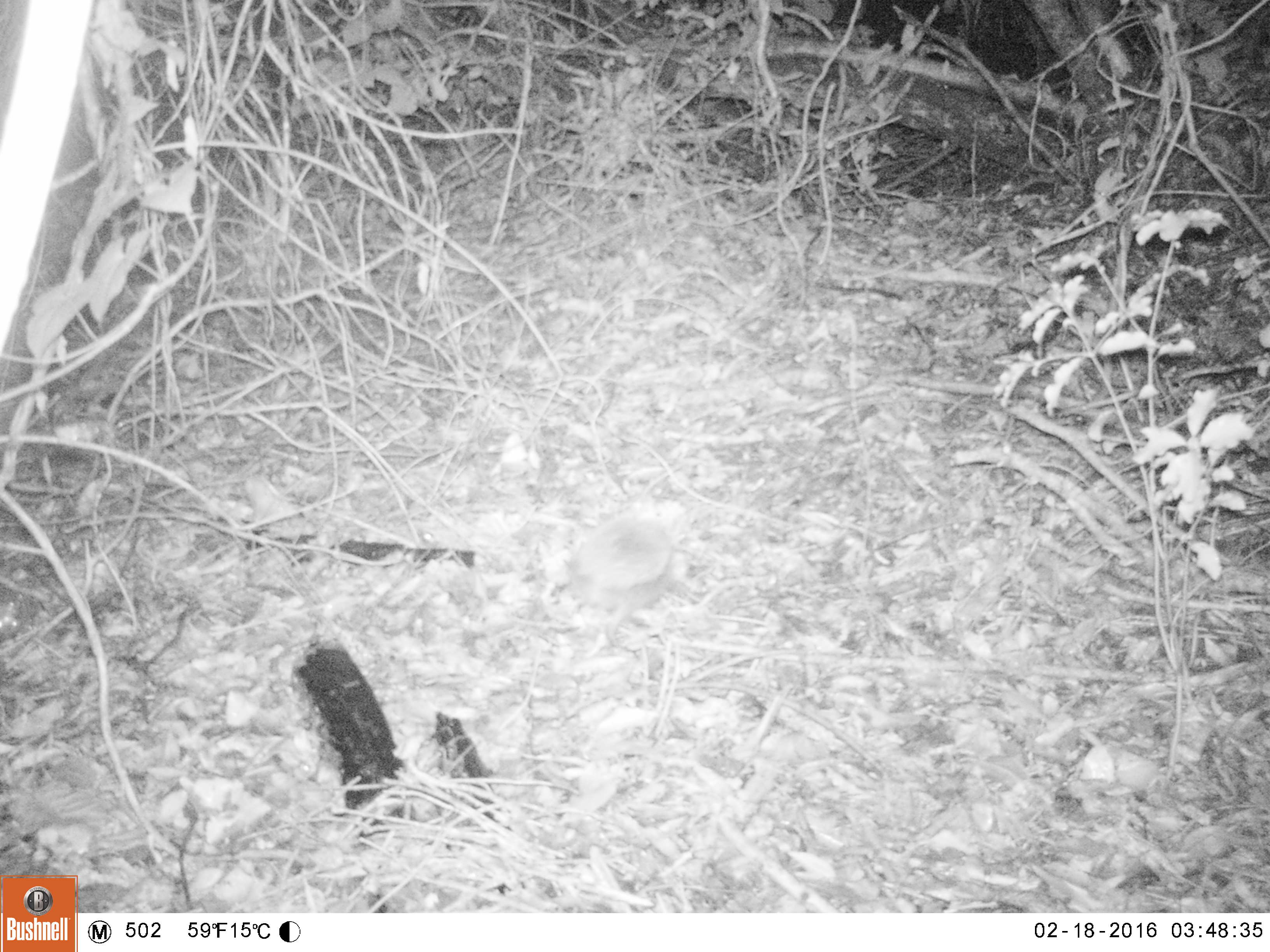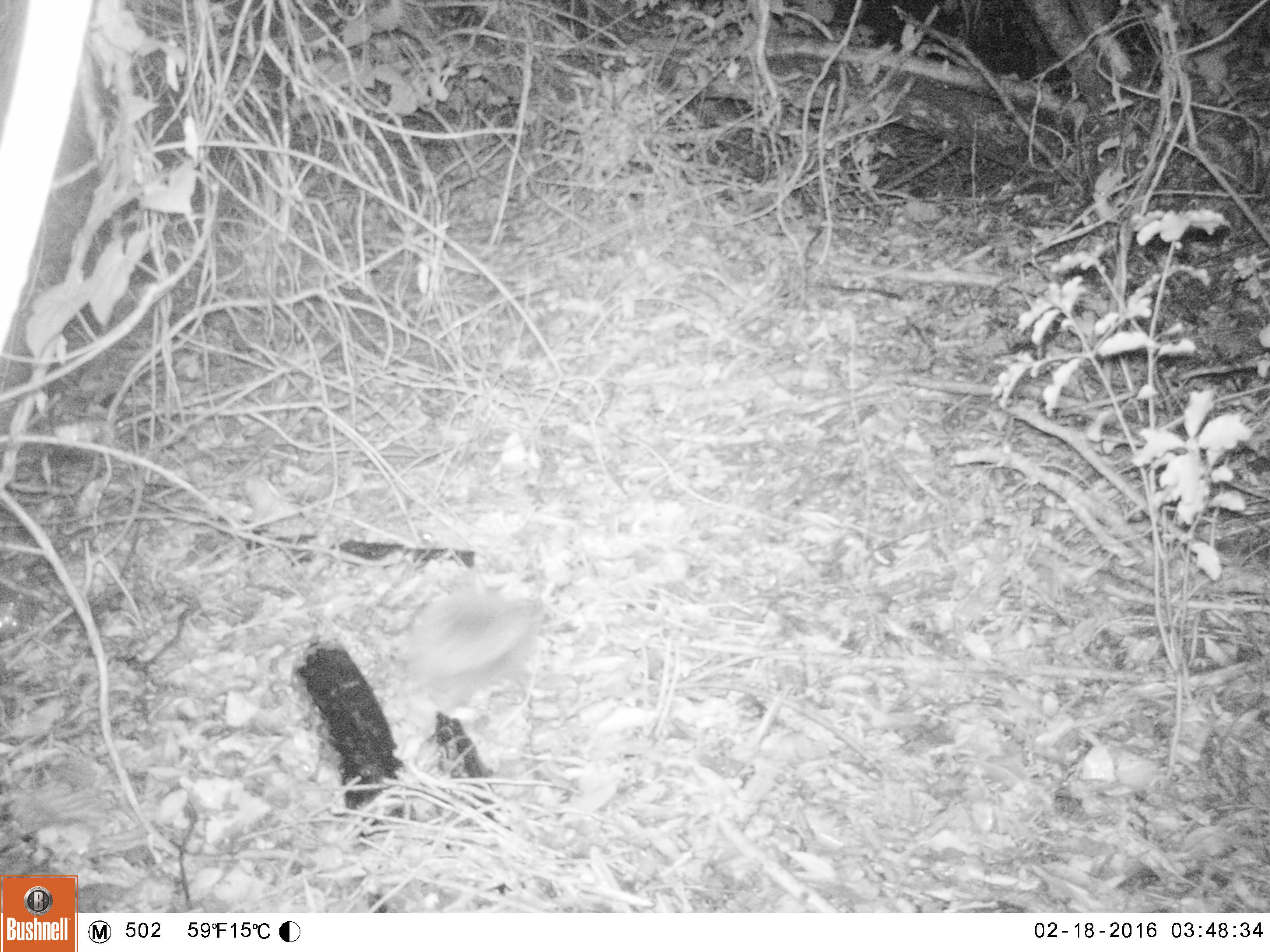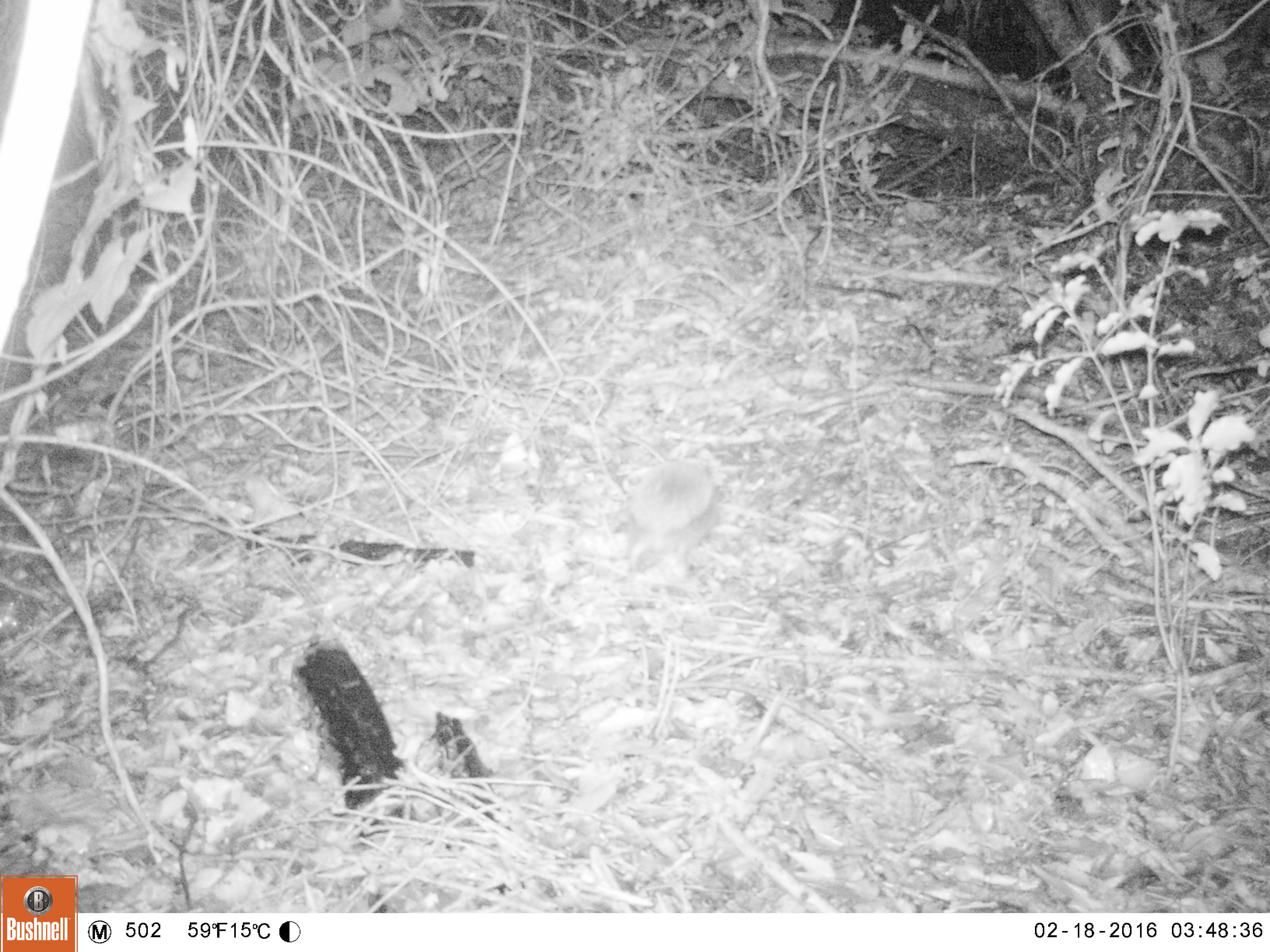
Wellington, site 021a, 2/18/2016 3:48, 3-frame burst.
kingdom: Animalia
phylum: Chordata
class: Mammalia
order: Eulipotyphla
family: Erinaceidae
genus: Erinaceus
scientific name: Erinaceus europaeus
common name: hedgehog